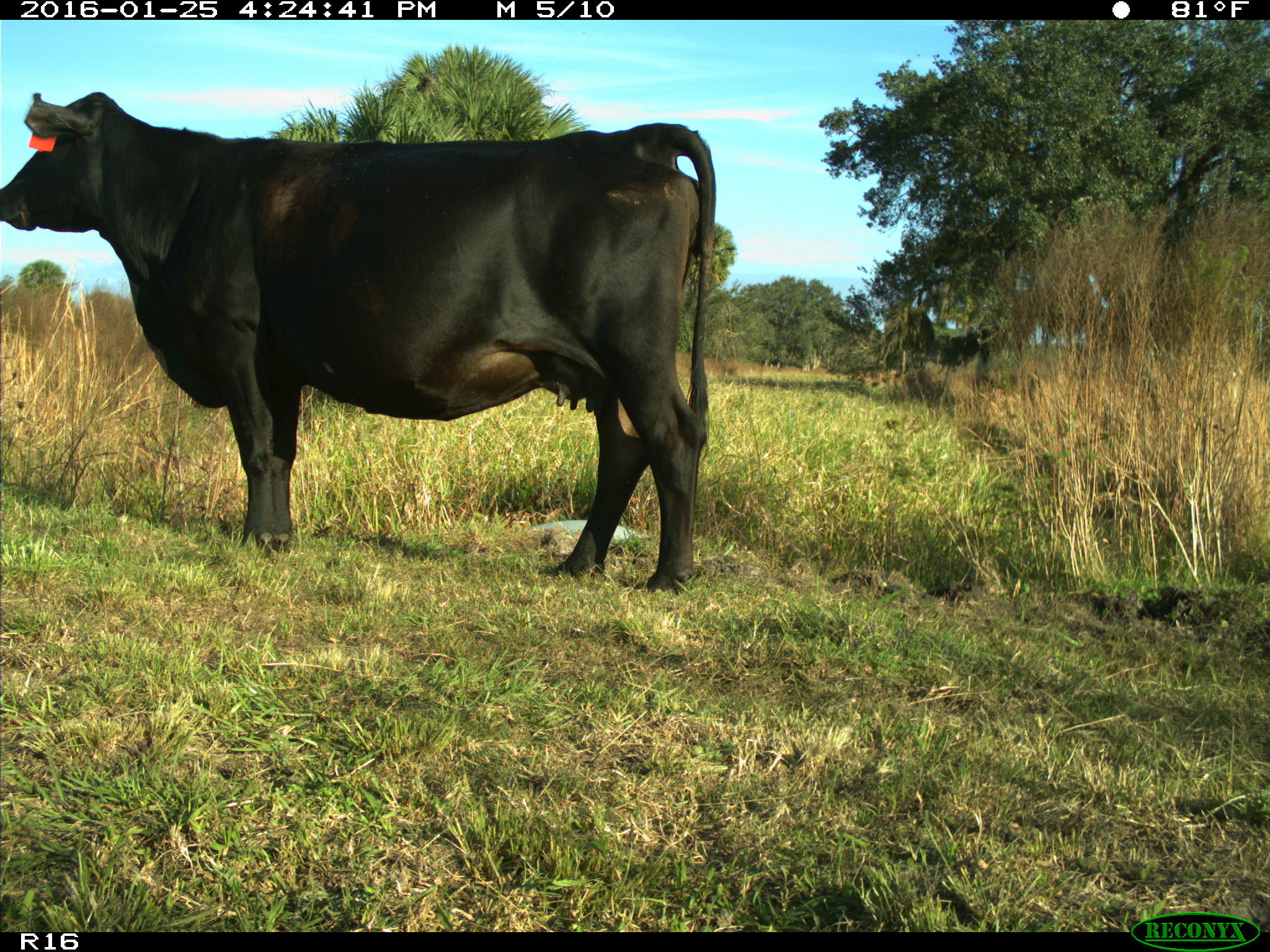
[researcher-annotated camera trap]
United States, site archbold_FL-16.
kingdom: Animalia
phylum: Chordata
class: Mammalia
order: Artiodactyla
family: Bovidae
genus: Bos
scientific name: Bos taurus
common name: domestic cow